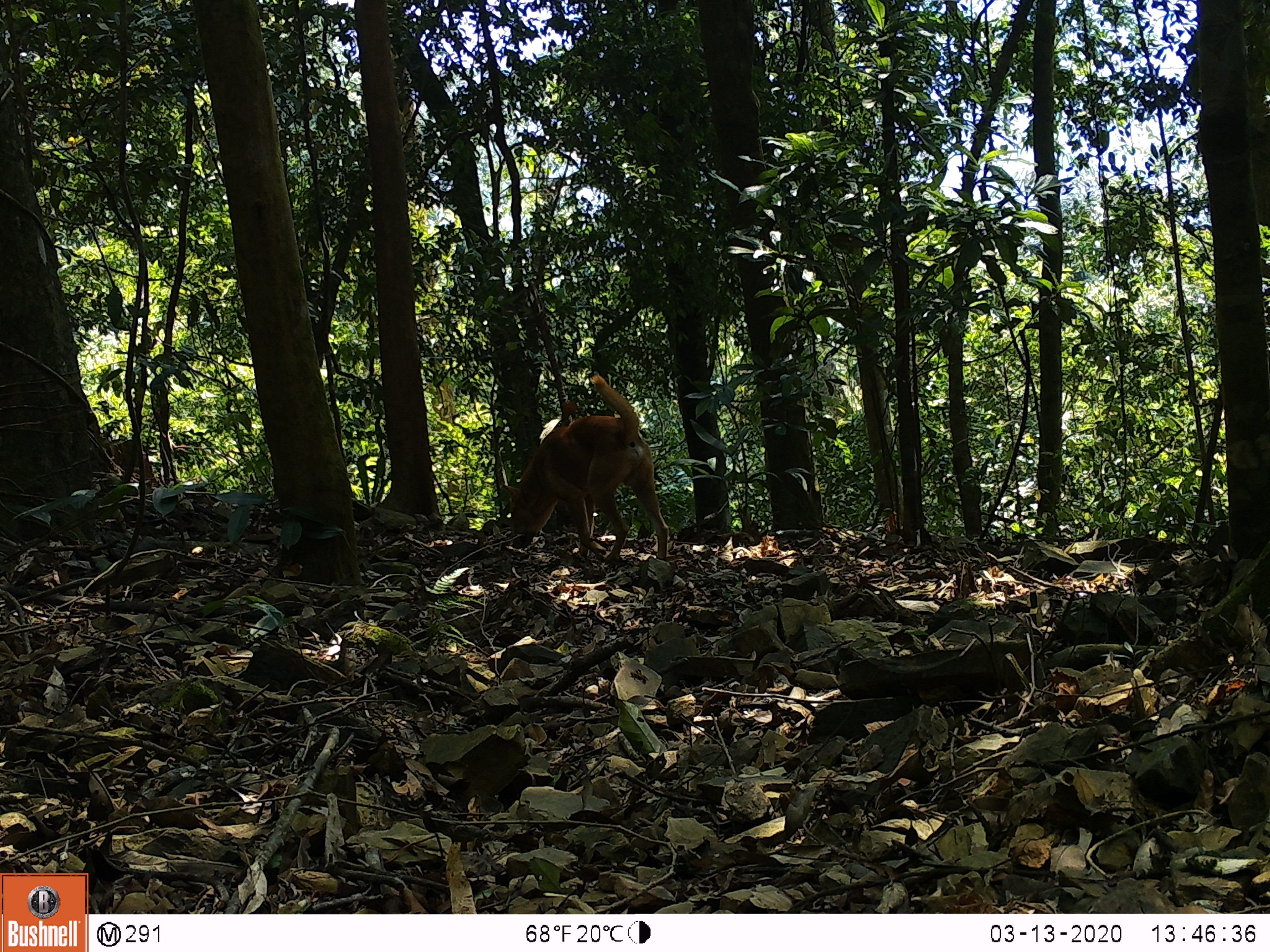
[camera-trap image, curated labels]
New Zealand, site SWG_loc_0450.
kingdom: Animalia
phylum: Chordata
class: Mammalia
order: Carnivora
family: Canidae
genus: Canis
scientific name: Canis familiaris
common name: domestic dog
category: dog